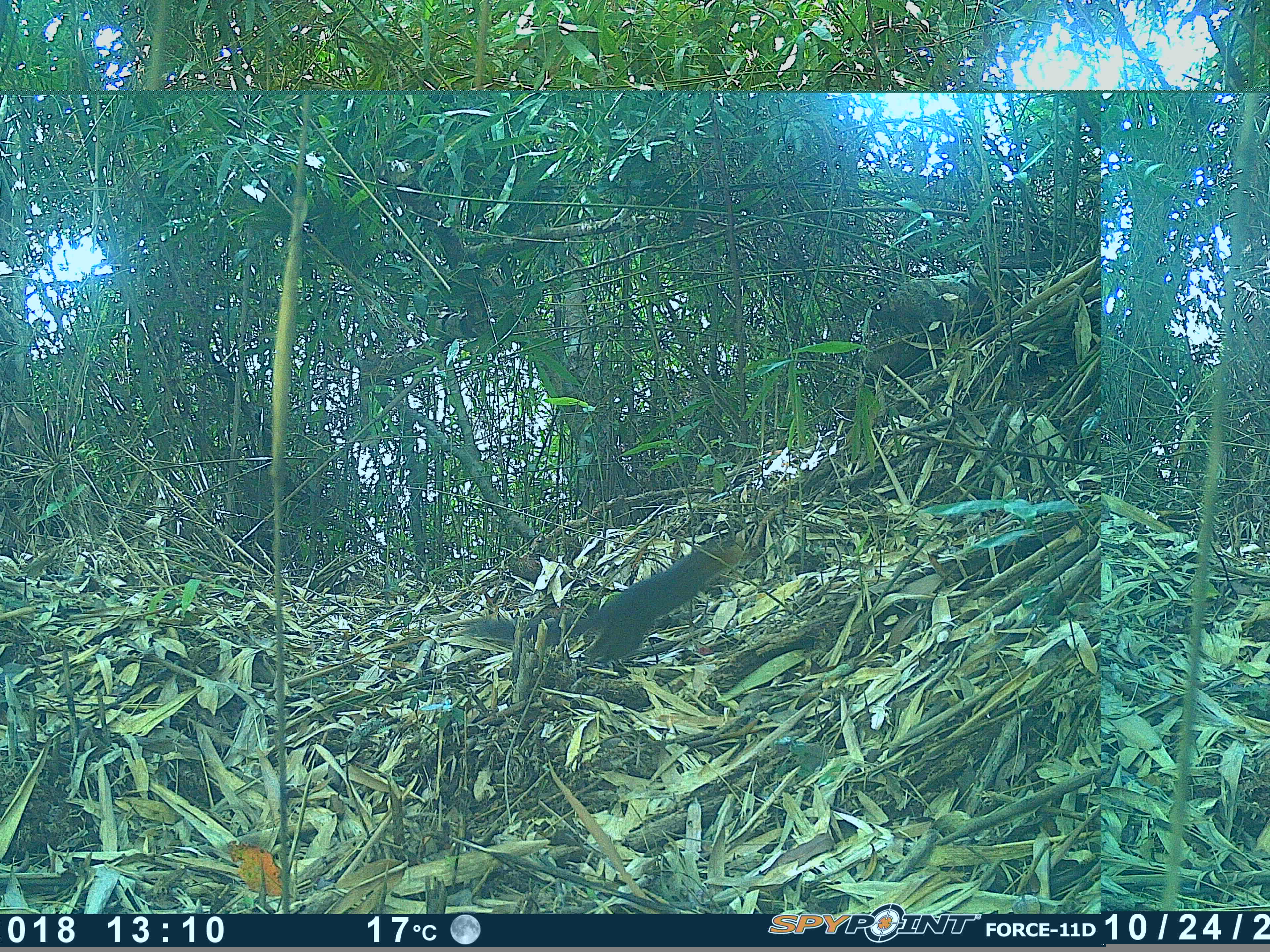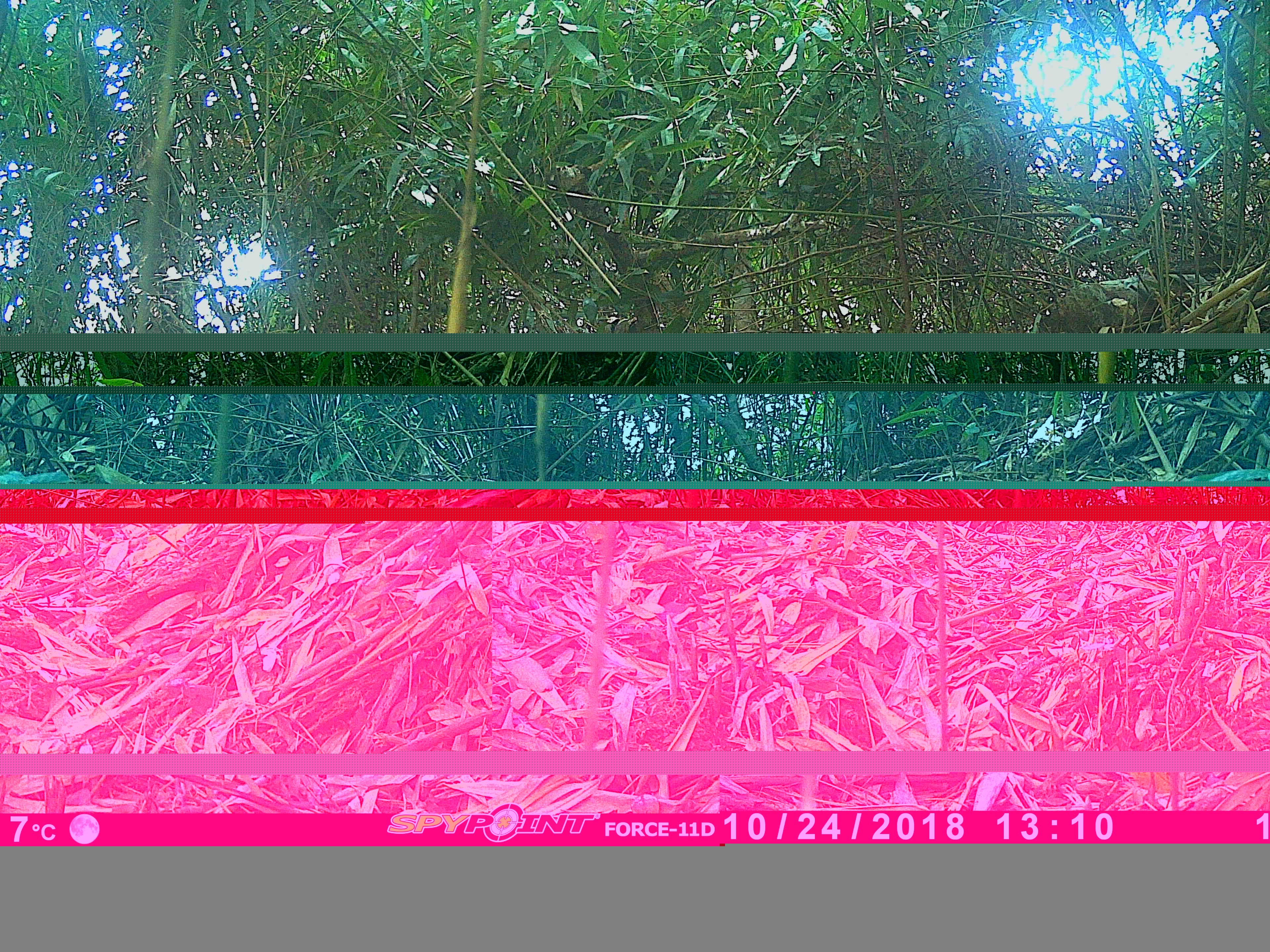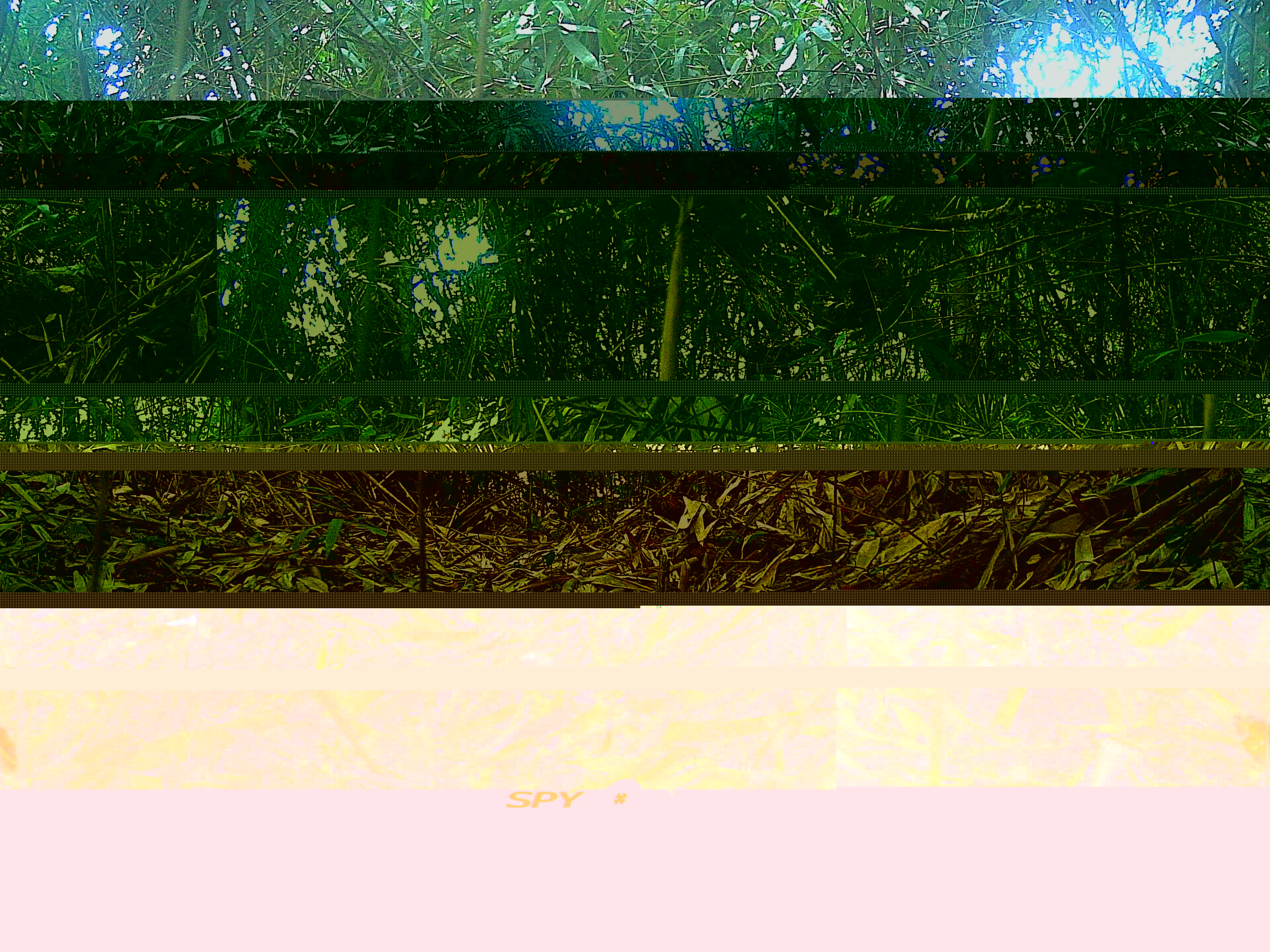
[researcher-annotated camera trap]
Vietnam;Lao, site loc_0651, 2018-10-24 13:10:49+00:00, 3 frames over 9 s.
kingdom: Animalia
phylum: Chordata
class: Mammalia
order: Rodentia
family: Sciuridae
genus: Sciurus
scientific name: Sciurus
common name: squirrel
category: unidentified squirrel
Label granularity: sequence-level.